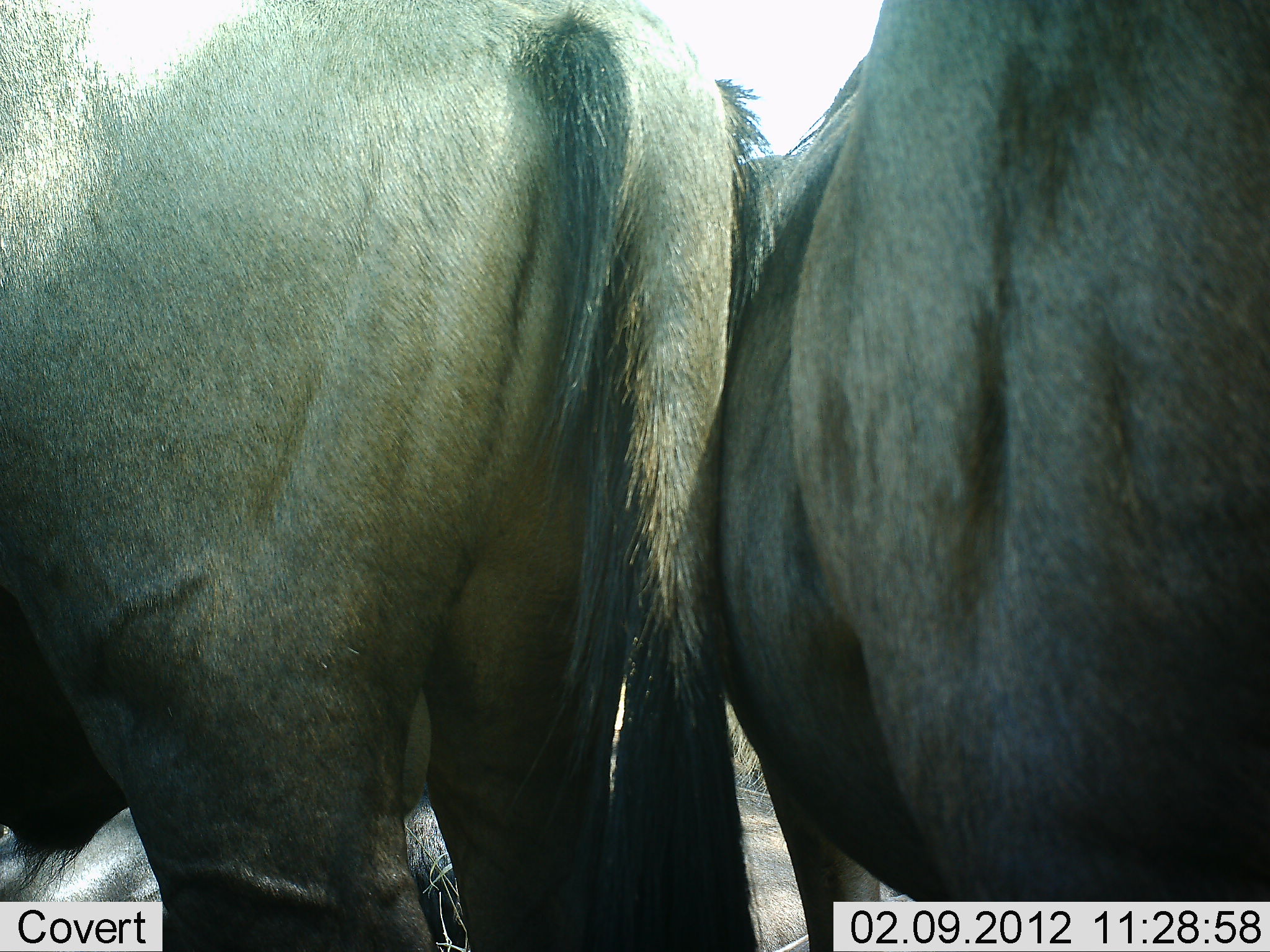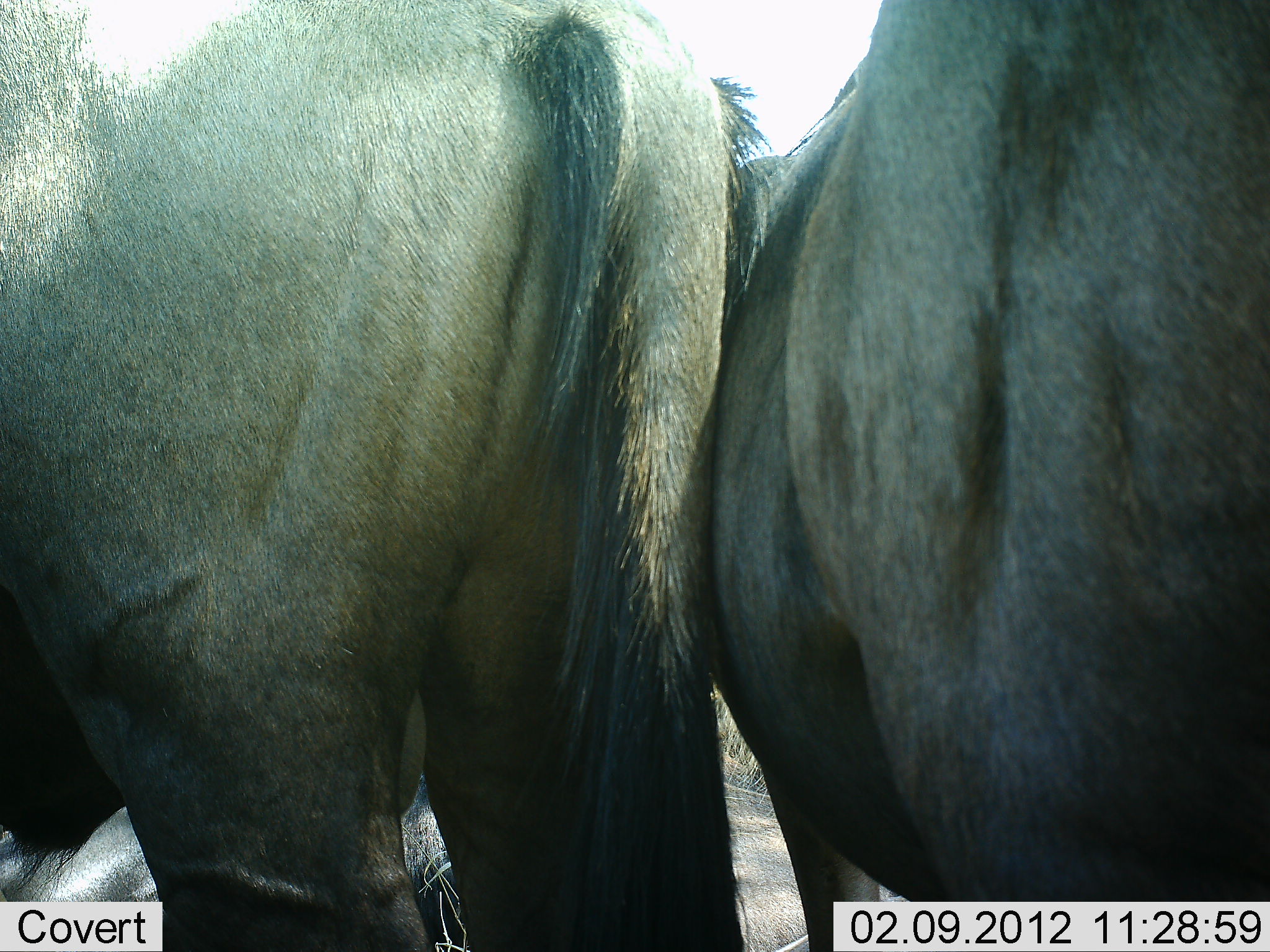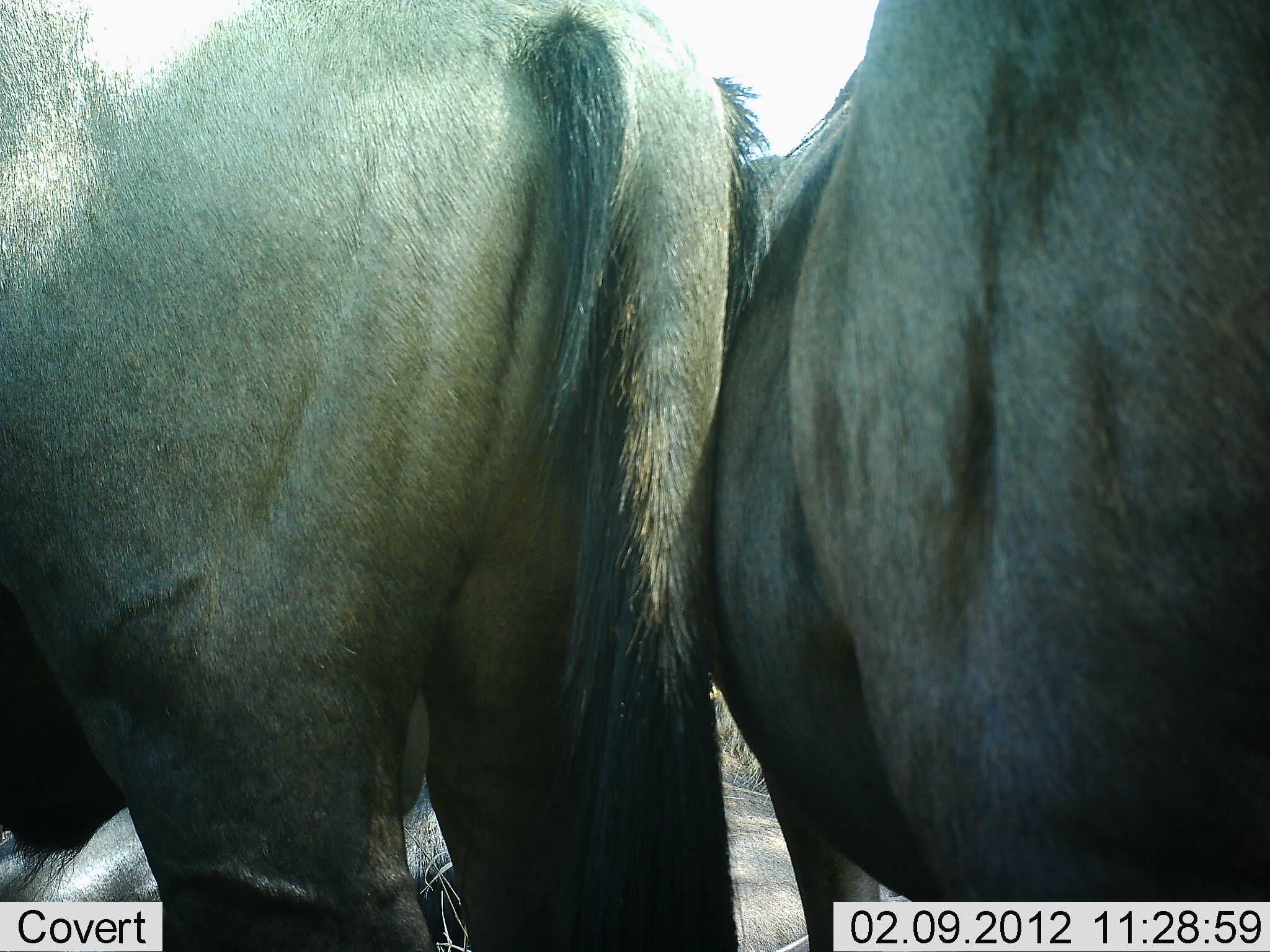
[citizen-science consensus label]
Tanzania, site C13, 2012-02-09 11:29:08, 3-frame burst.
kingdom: Animalia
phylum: Chordata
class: Mammalia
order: Artiodactyla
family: Bovidae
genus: Connochaetes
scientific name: Connochaetes taurinus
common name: blue wildebeest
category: wildebeest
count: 2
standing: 93%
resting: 27%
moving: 0%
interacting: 7%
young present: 0%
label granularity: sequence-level